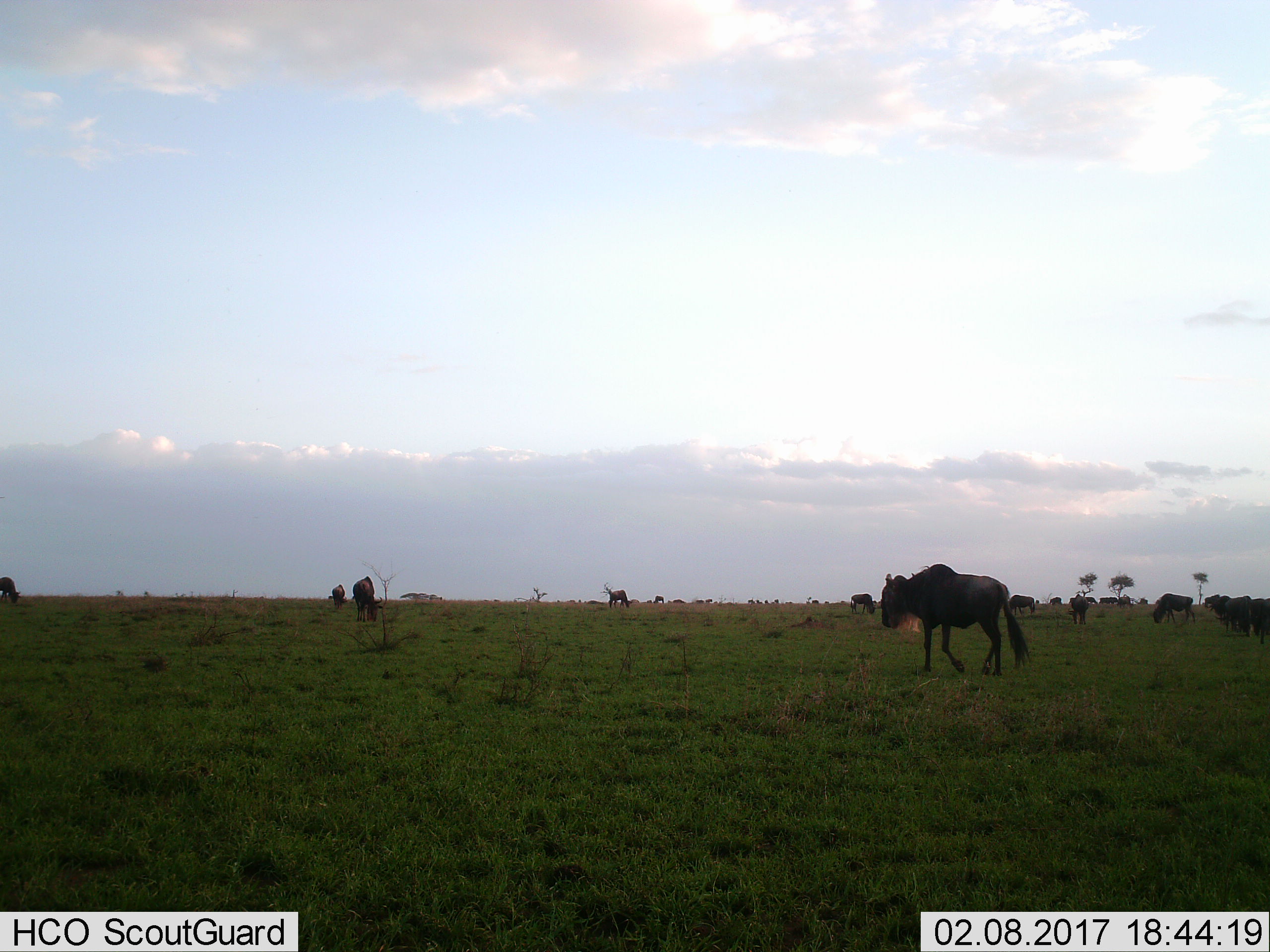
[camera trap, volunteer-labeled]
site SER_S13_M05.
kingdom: Animalia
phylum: Chordata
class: Mammalia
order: Artiodactyla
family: Bovidae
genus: Connochaetes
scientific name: Connochaetes taurinus taurinus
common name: blue wildebeest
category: wildebeestblue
Wildebeestblue (blue wildebeest) (Connochaetes taurinus taurinus), count 11-50. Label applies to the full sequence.